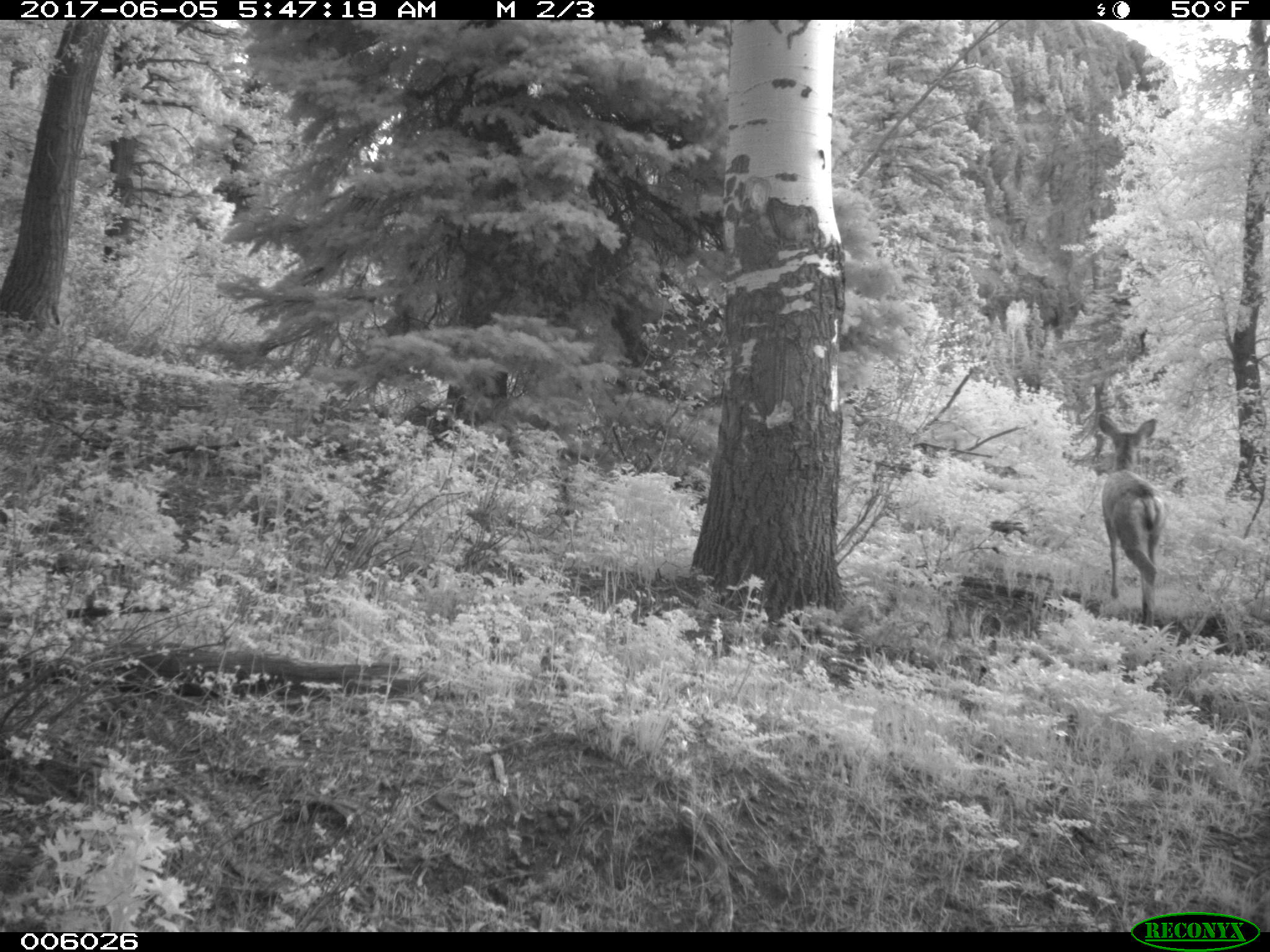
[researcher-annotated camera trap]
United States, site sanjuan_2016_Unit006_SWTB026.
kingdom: Animalia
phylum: Chordata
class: Mammalia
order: Artiodactyla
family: Cervidae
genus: Odocoileus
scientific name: Odocoileus hemionus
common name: mule deer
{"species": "Odocoileus hemionus (mule deer)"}